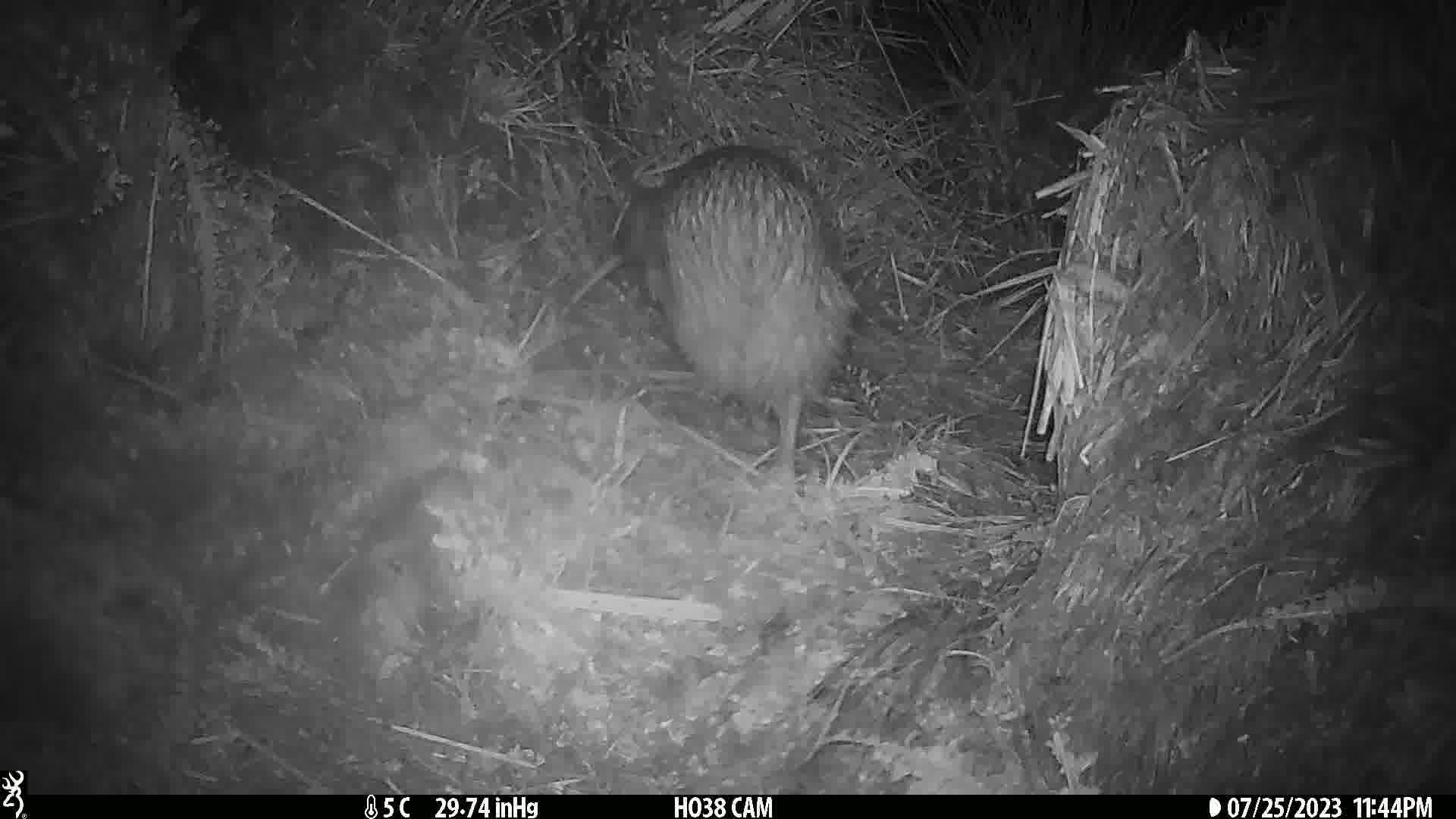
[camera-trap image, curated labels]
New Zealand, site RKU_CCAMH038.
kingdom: Animalia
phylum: Chordata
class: Aves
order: Apterygiformes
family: Apterygidae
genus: Apteryx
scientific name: Apteryx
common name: kiwi